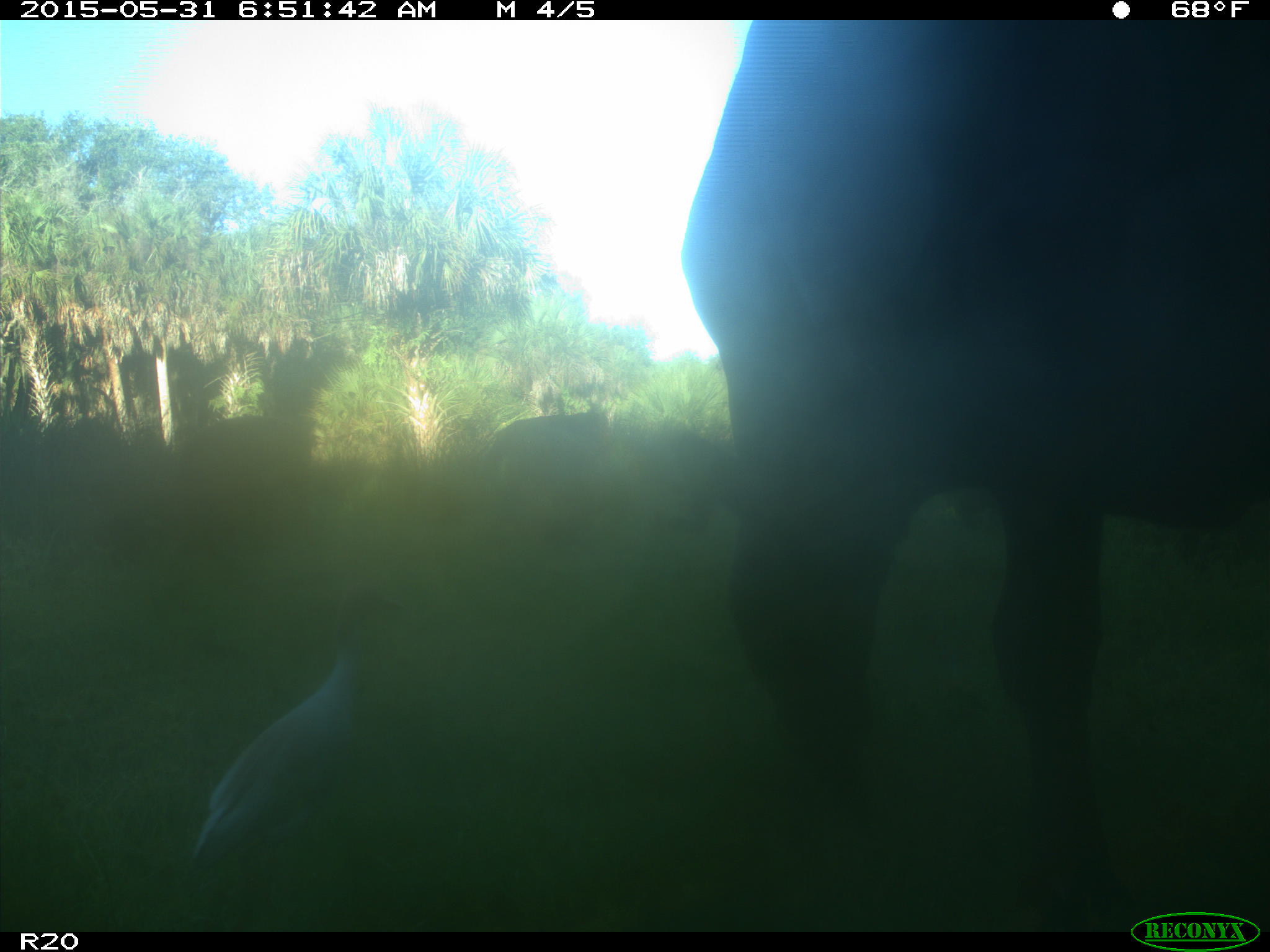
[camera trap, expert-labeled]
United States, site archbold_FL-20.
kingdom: Animalia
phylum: Chordata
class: Mammalia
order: Artiodactyla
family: Bovidae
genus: Bos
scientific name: Bos taurus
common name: domestic cow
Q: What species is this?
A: Bos taurus (domestic cow).